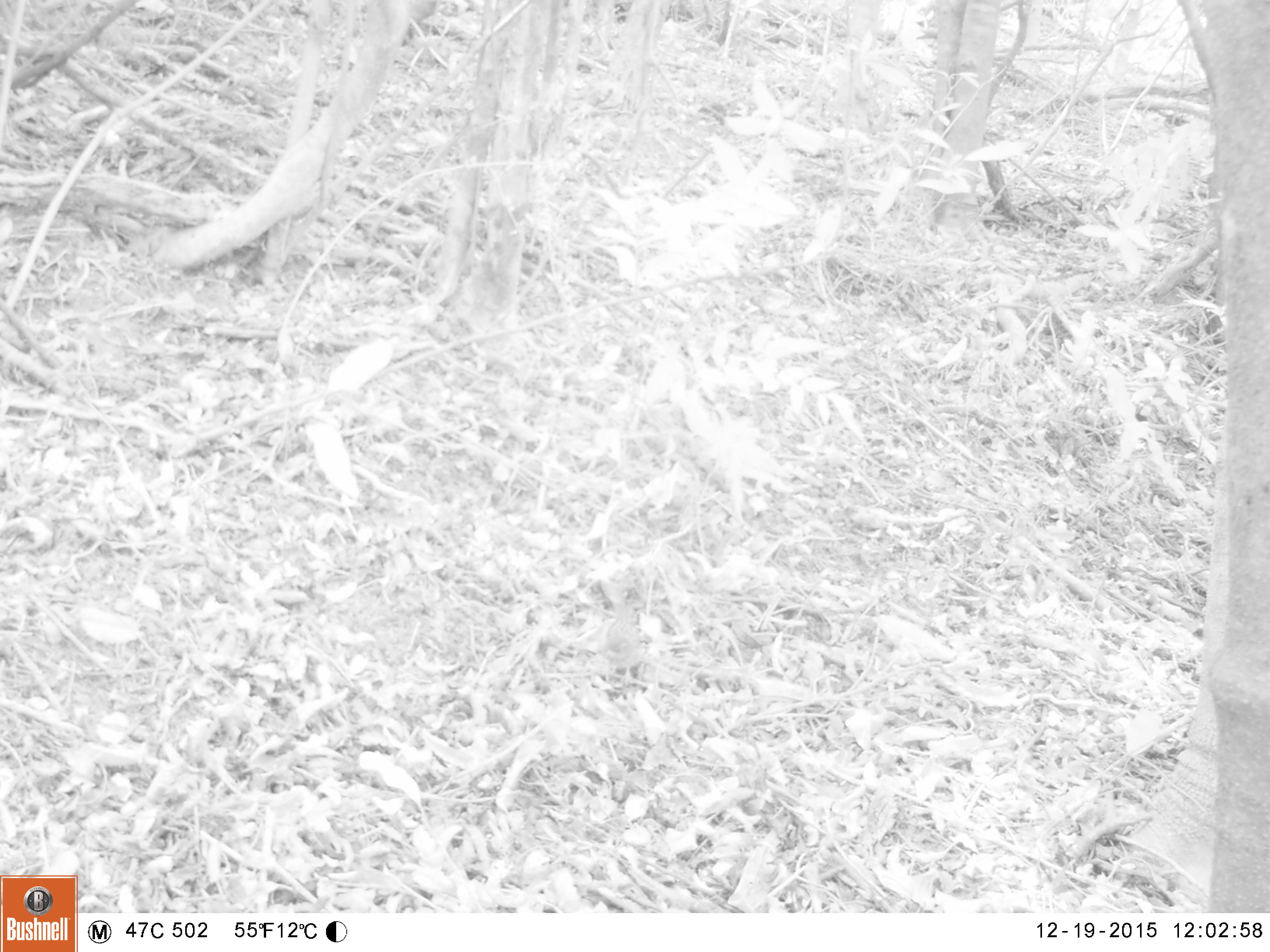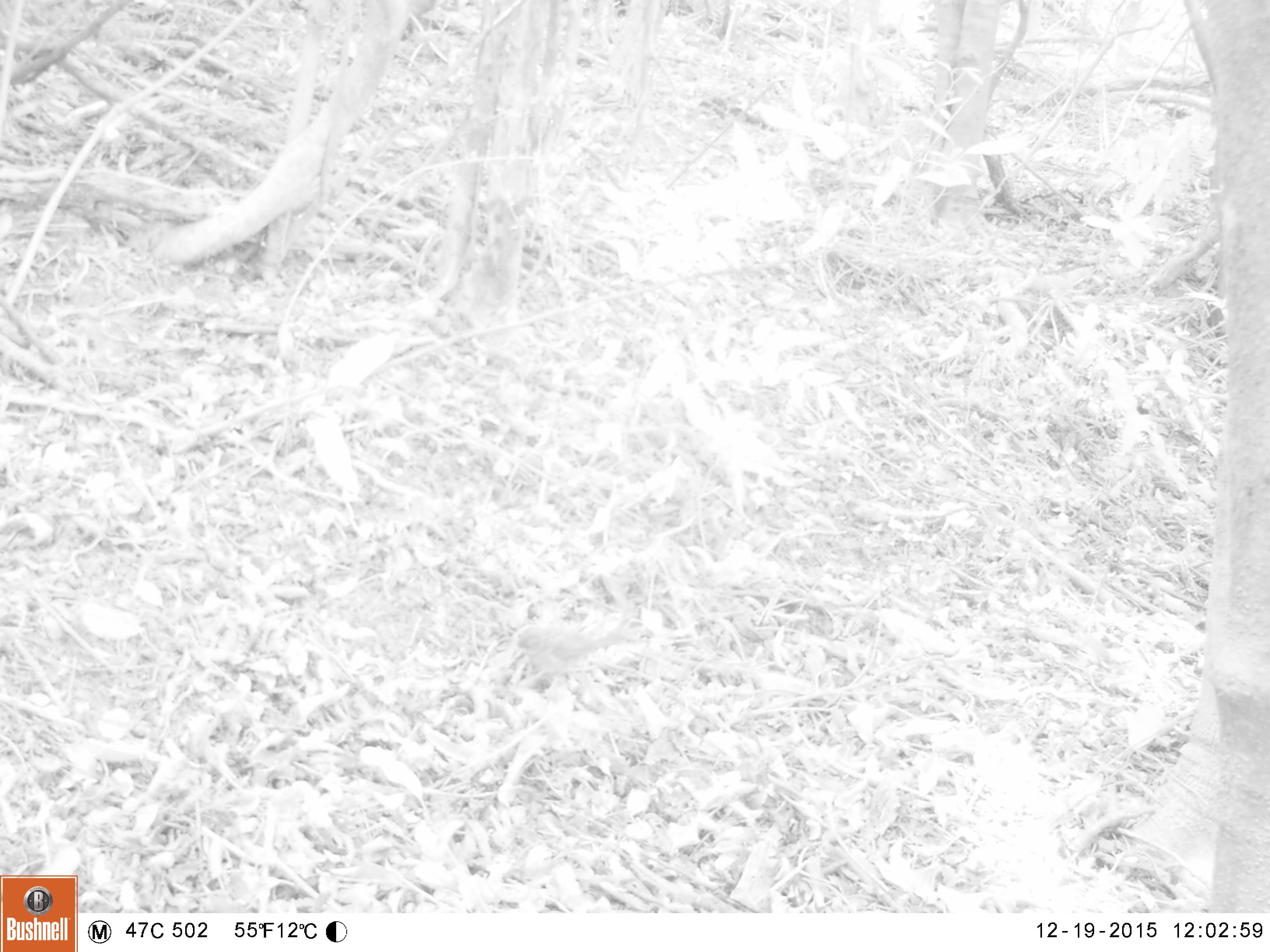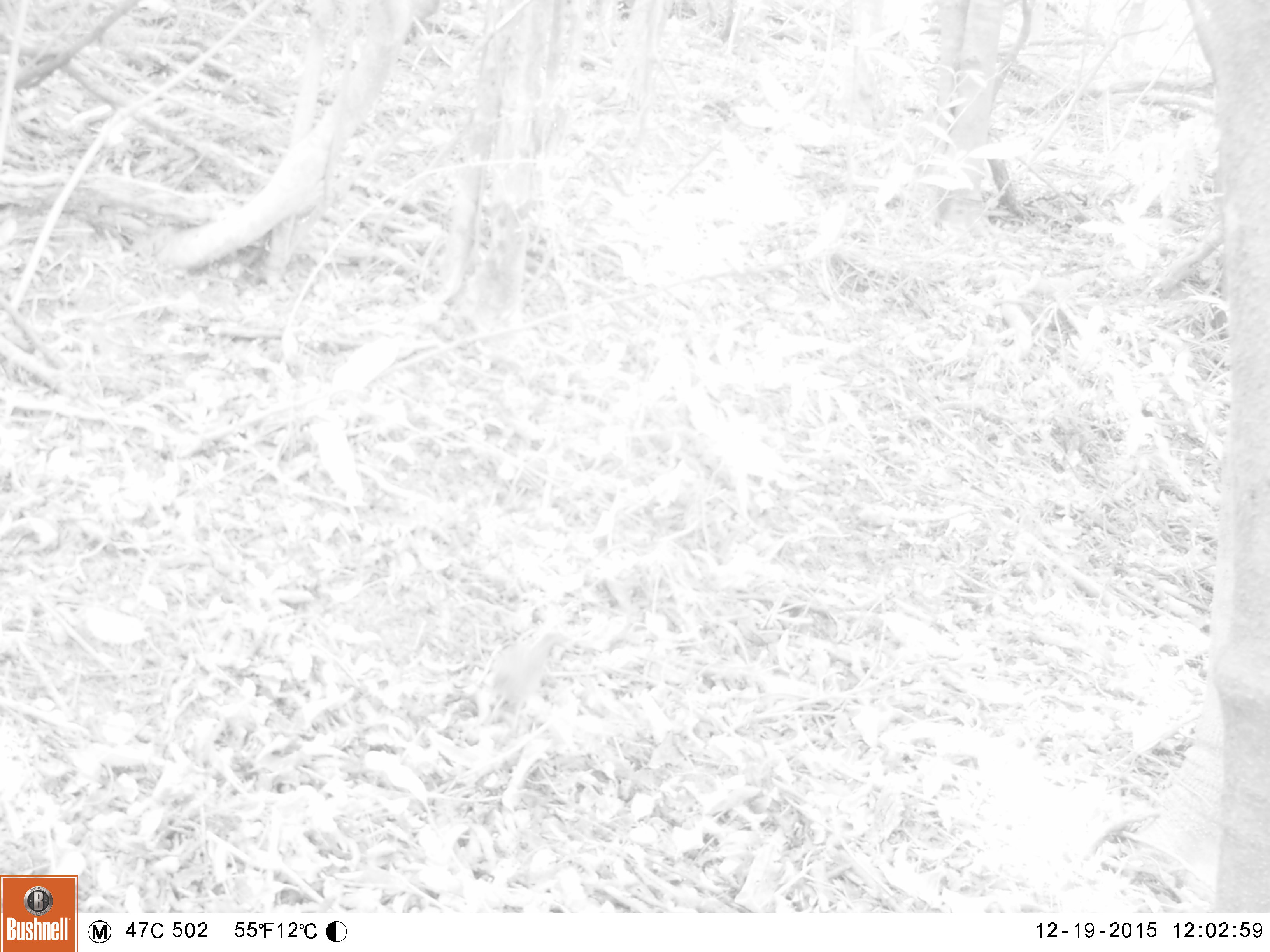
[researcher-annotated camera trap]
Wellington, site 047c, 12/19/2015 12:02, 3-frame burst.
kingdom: Animalia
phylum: Chordata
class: Aves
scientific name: Aves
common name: bird